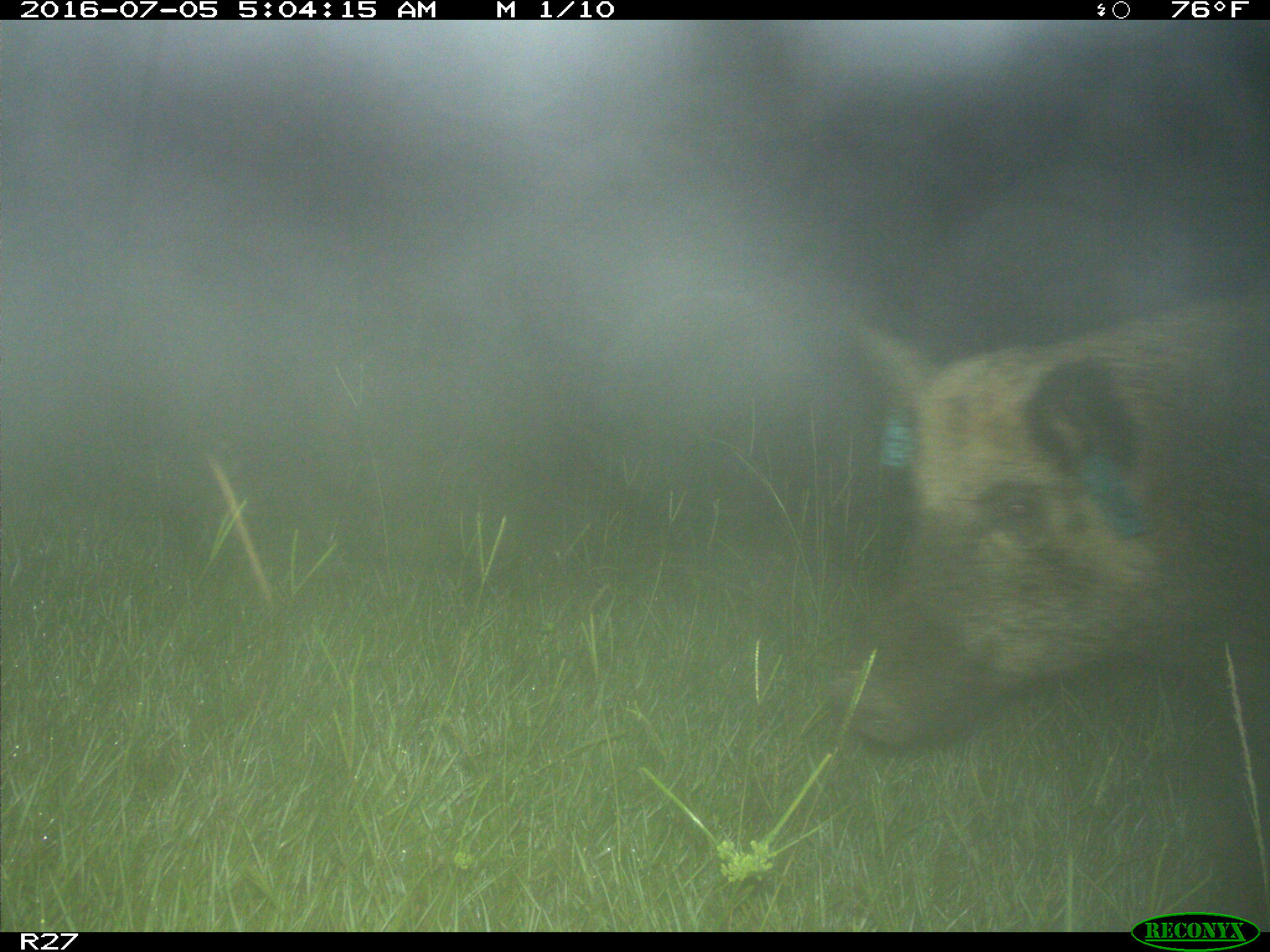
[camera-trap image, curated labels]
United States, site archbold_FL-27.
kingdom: Animalia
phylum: Chordata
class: Mammalia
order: Artiodactyla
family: Suidae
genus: Sus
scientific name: Sus scrofa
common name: wild boar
Sus scrofa (wild boar).